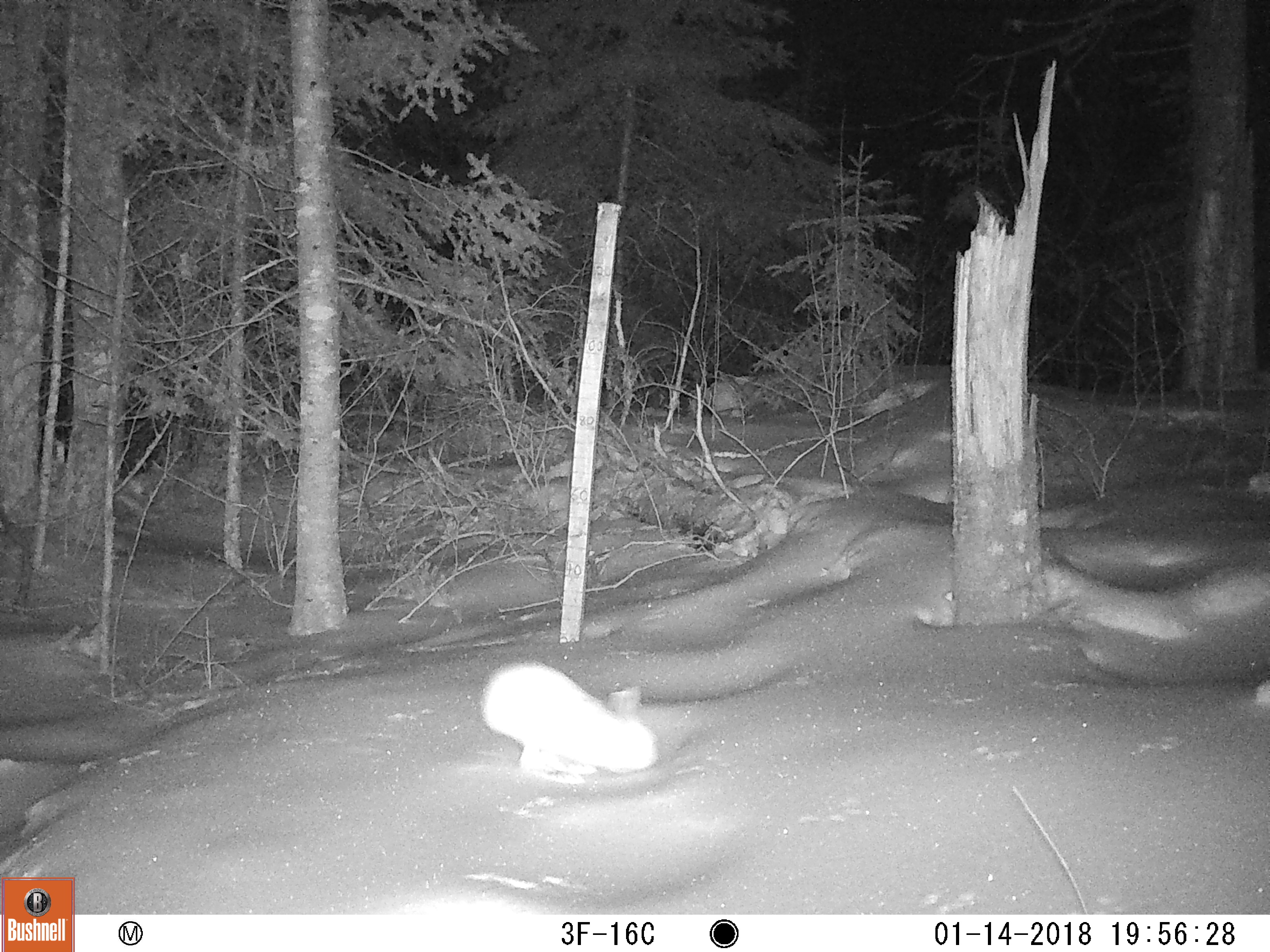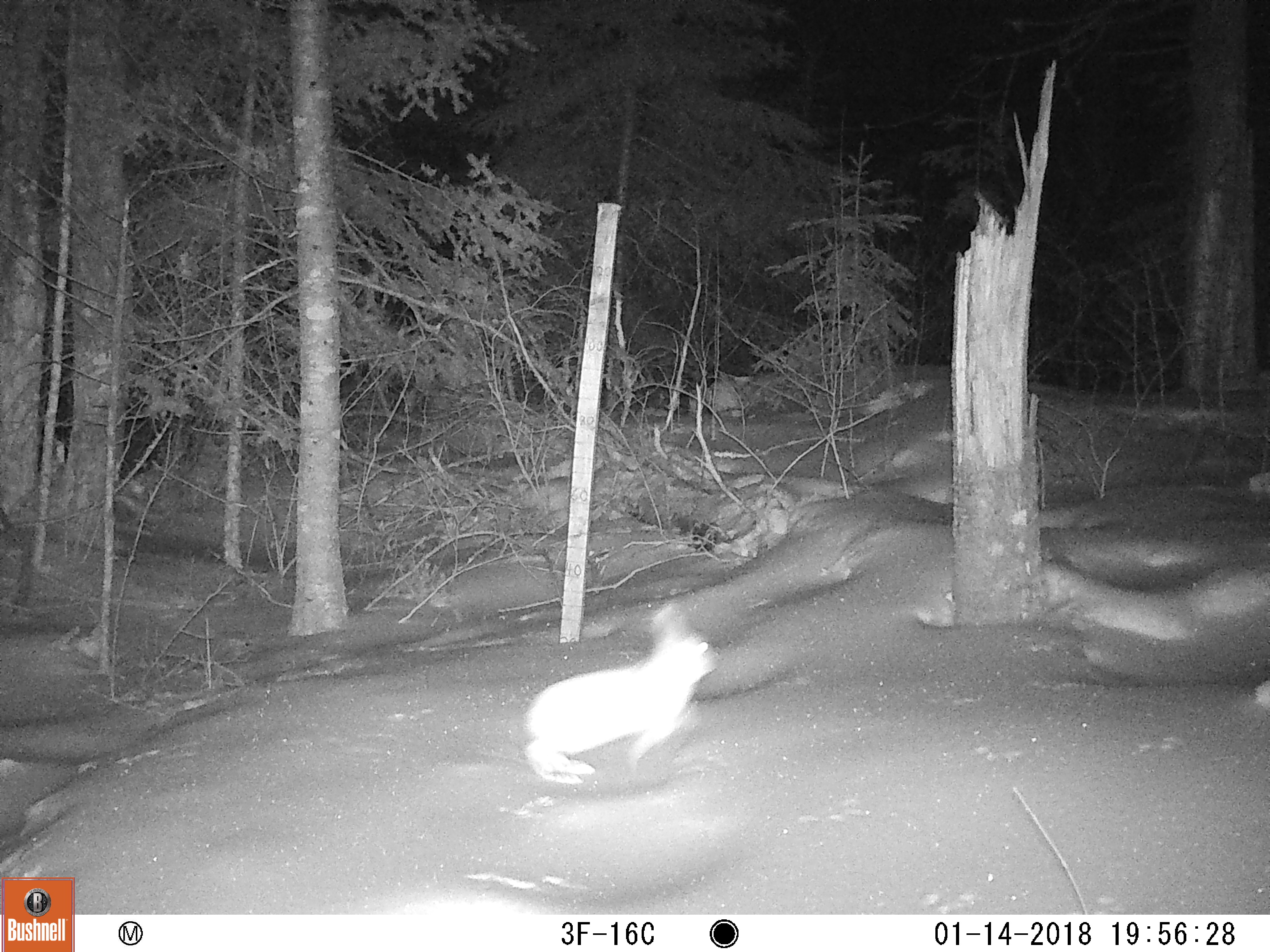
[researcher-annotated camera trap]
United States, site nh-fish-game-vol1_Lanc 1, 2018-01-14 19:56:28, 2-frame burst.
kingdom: Animalia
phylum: Chordata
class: Mammalia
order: Lagomorpha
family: Leporidae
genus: Lepus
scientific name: Lepus americanus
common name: snowshoe hare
Snowshoe hare (Lepus americanus).